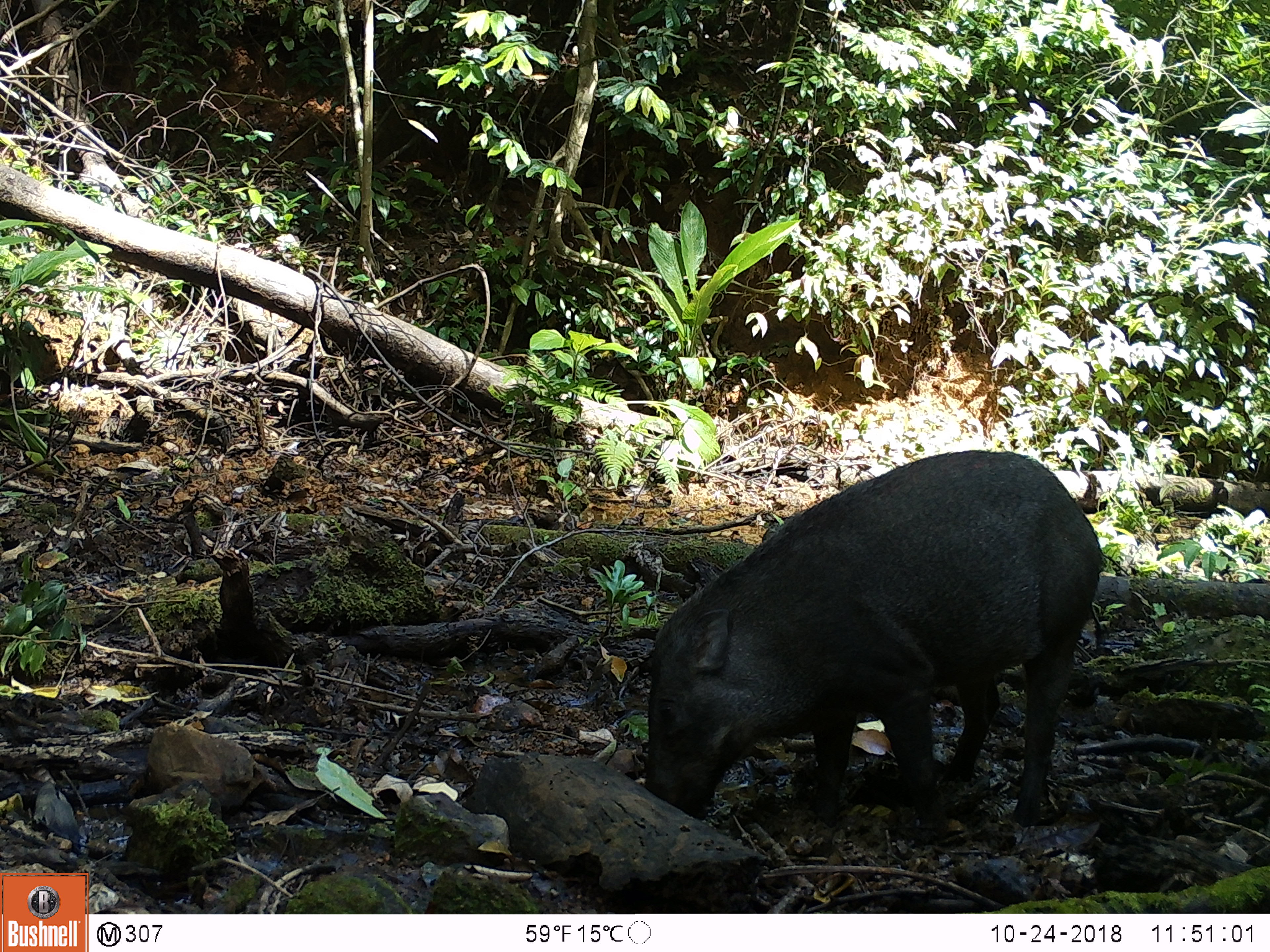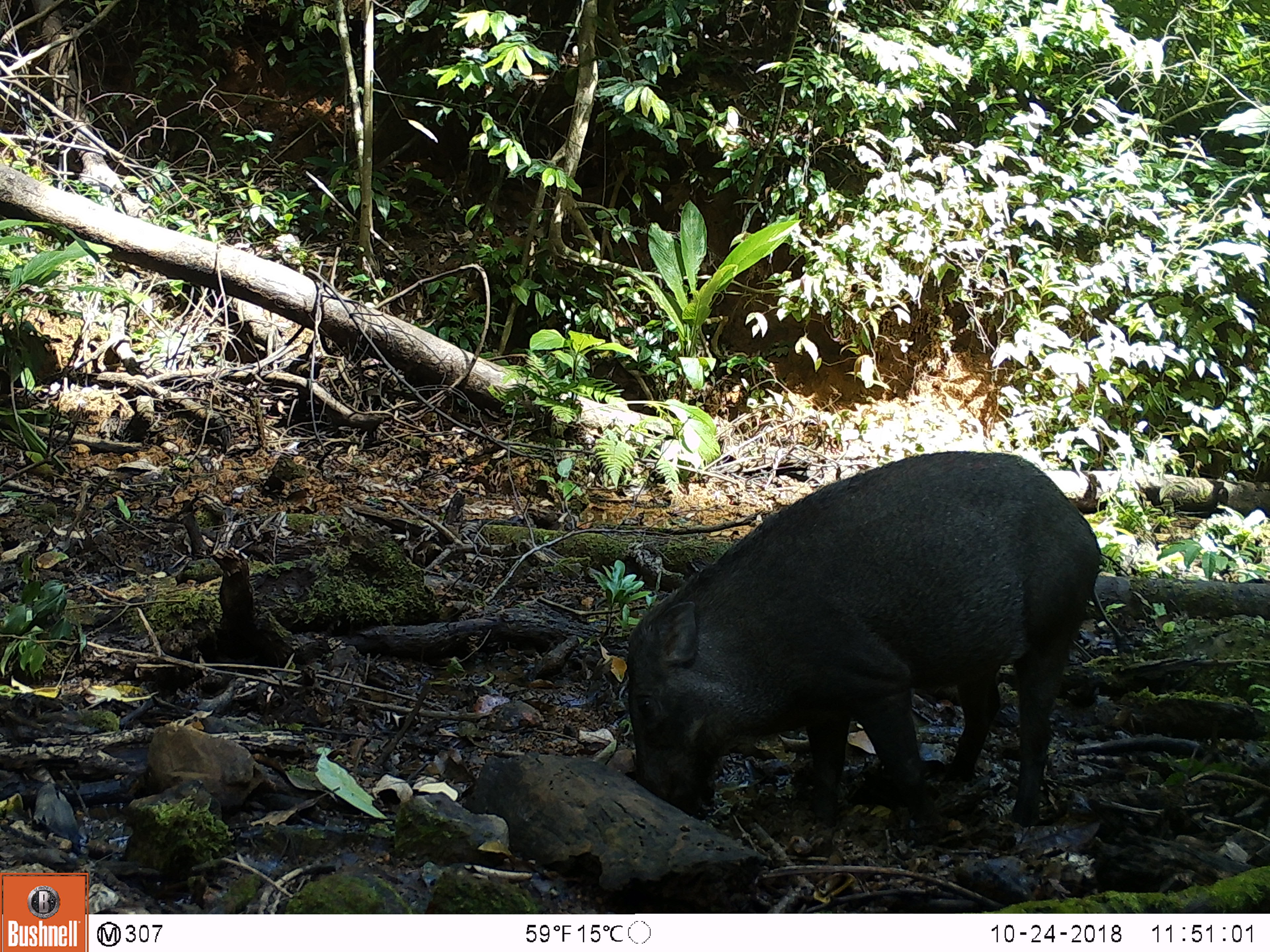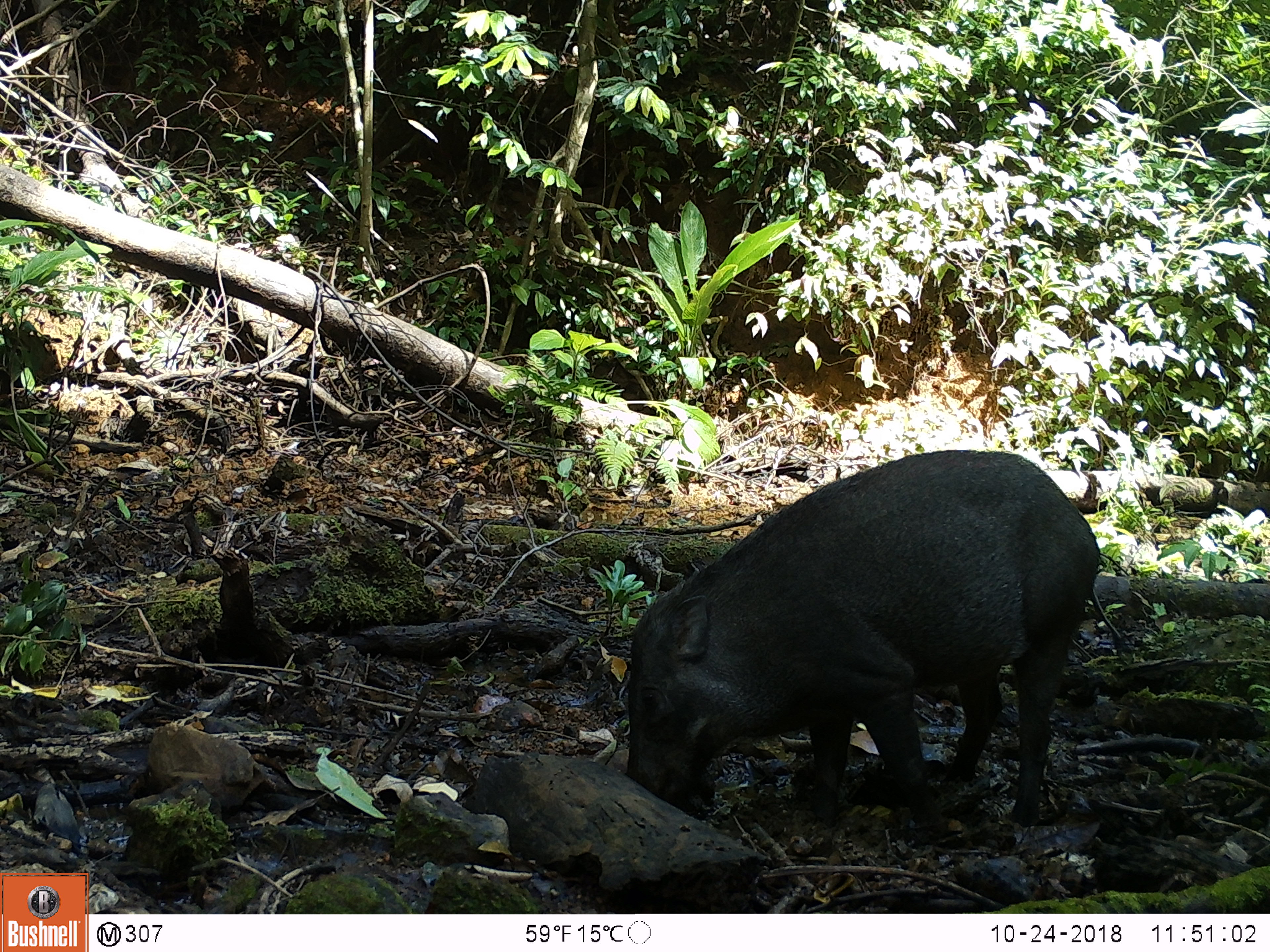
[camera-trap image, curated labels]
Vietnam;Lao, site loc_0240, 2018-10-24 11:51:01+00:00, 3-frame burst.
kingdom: Animalia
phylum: Chordata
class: Mammalia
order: Artiodactyla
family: Suidae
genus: Sus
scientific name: Sus scrofa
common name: eurasian wild pig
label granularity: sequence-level